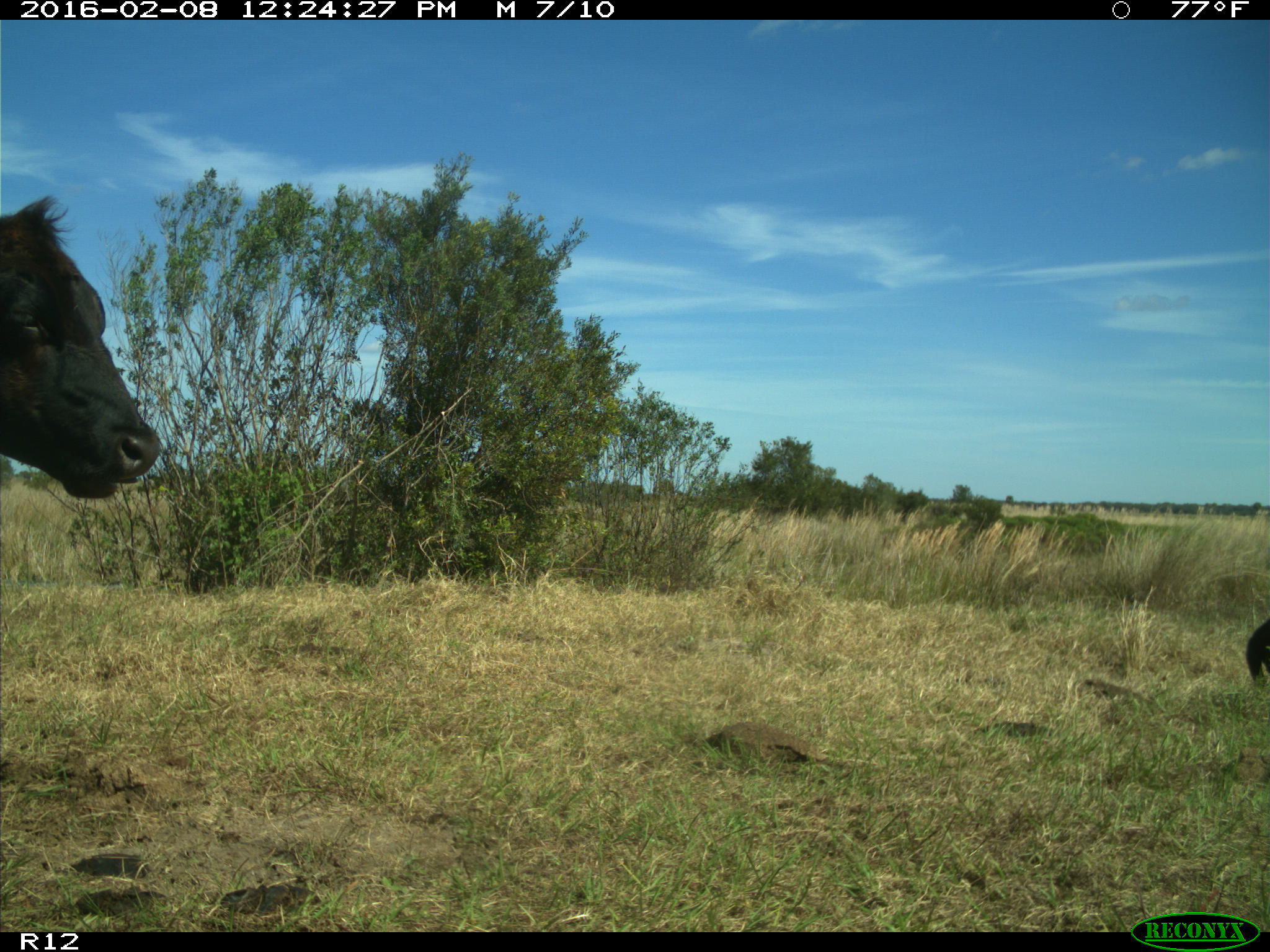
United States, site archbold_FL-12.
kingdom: Animalia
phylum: Chordata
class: Mammalia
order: Artiodactyla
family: Bovidae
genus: Bos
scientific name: Bos taurus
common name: domestic cow